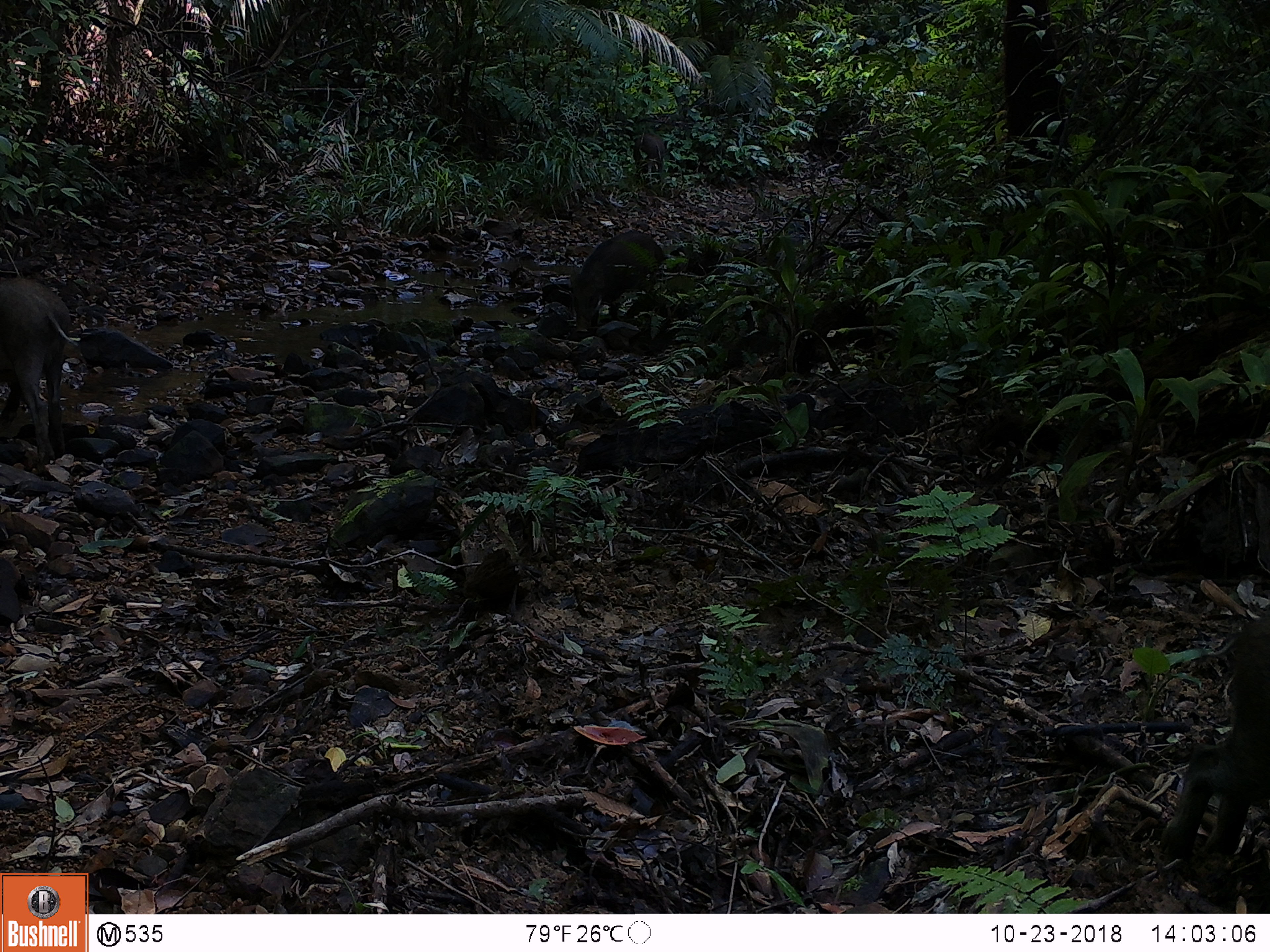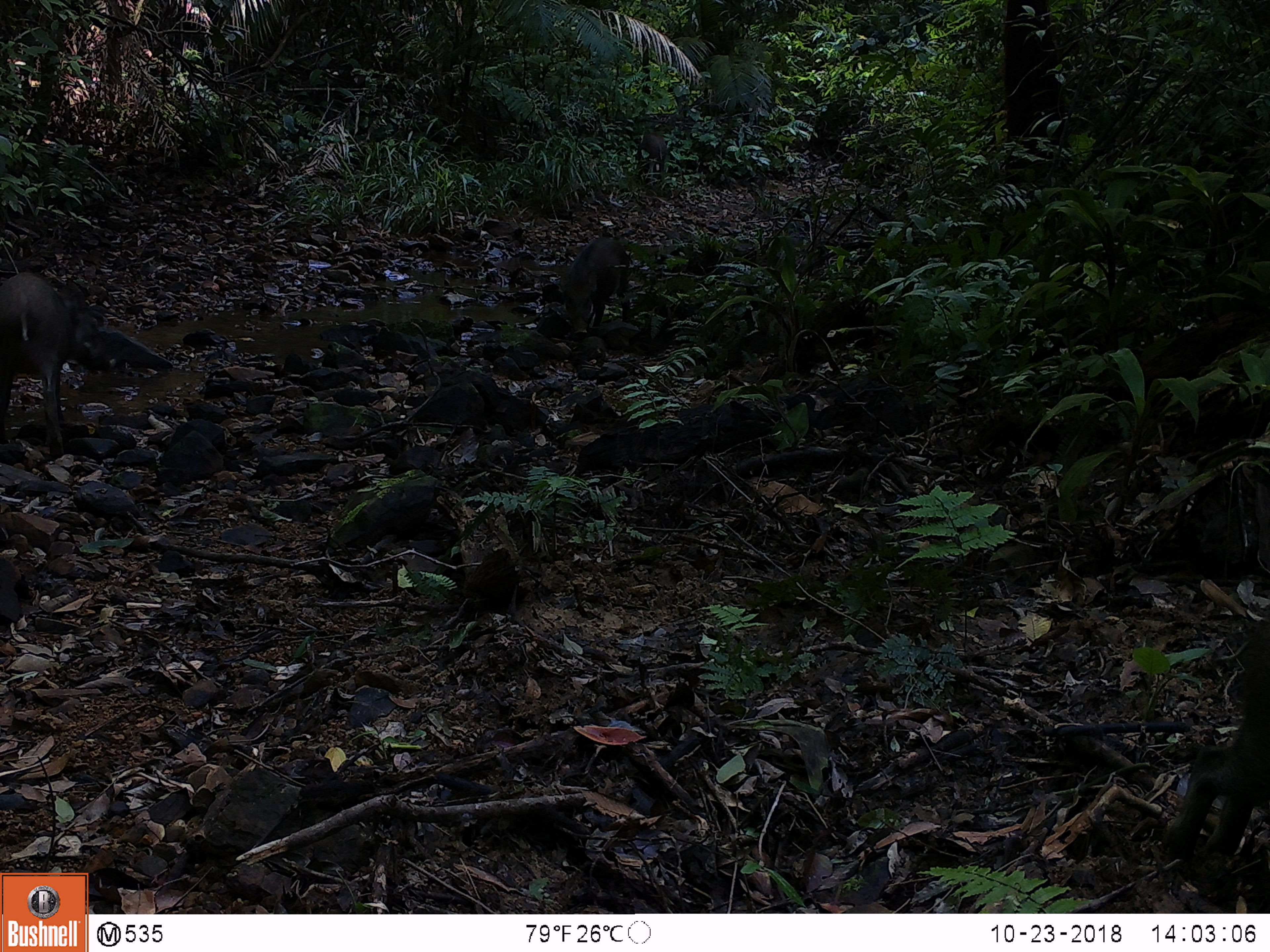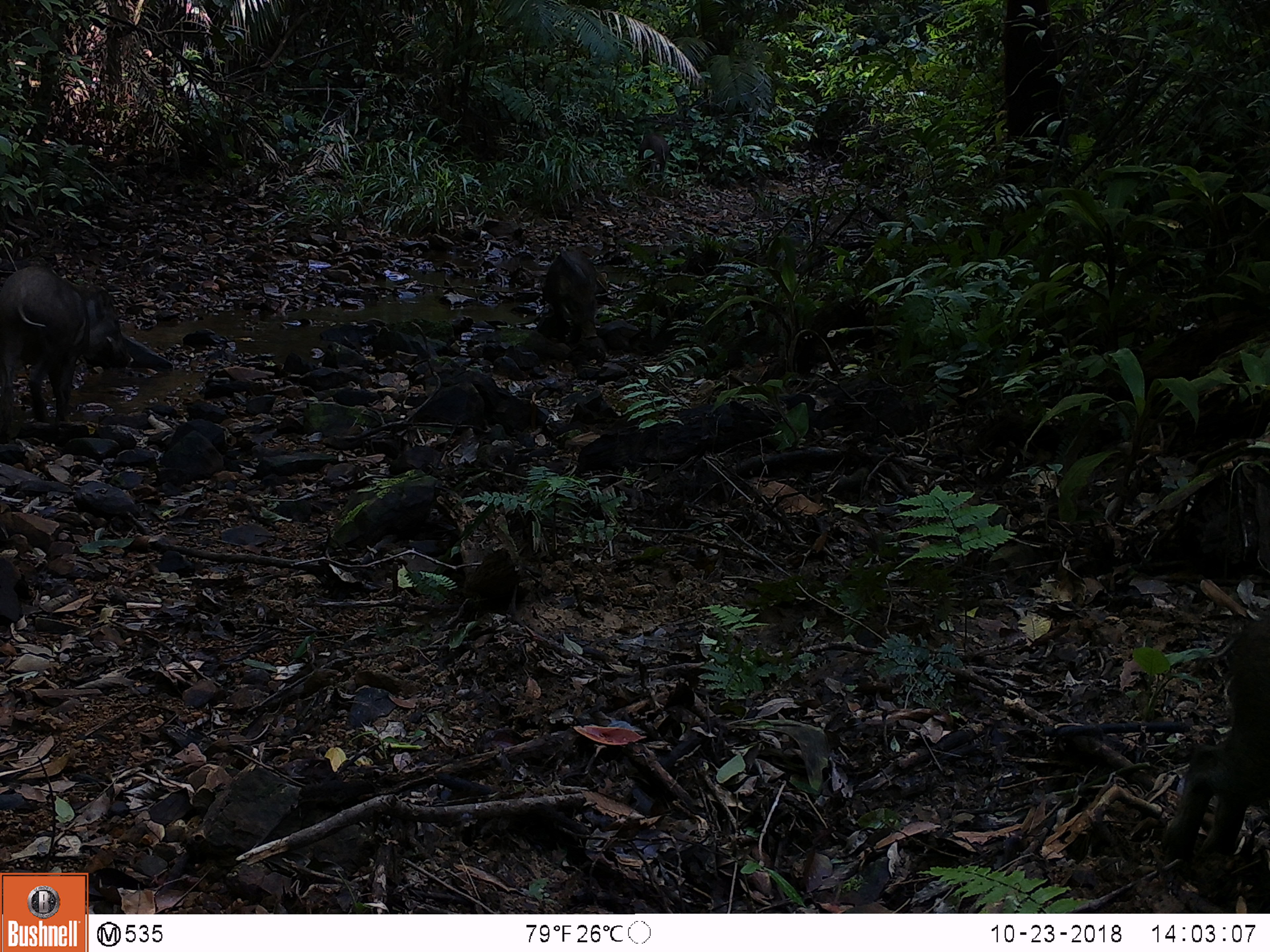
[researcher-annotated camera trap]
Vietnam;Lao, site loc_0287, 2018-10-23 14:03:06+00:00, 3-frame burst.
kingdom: Animalia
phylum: Chordata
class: Mammalia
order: Artiodactyla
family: Suidae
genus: Sus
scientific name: Sus scrofa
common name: eurasian wild pig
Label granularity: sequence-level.